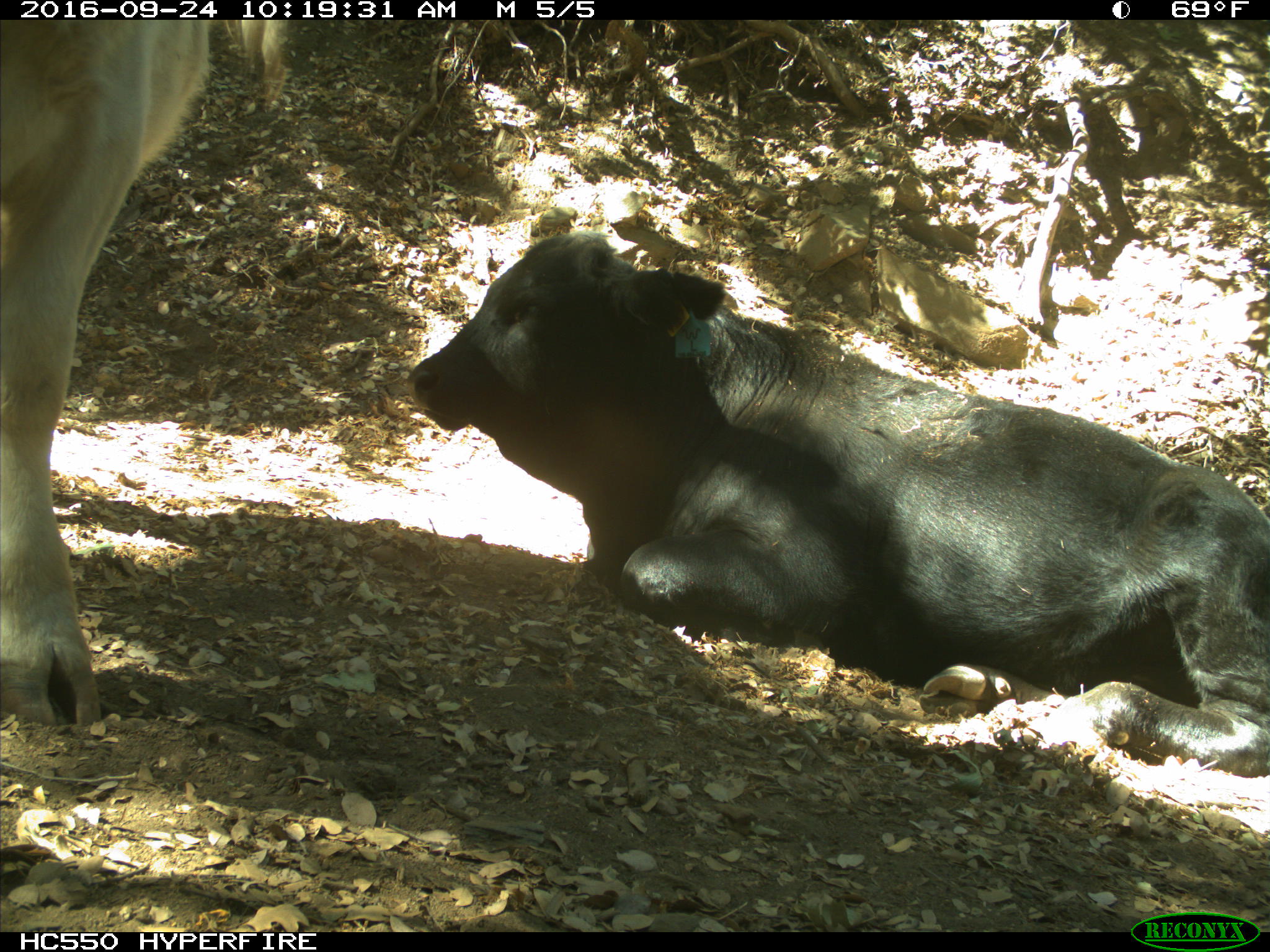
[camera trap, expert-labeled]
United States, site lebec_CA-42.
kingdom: Animalia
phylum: Chordata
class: Mammalia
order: Artiodactyla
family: Bovidae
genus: Bos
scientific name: Bos taurus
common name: domestic cow